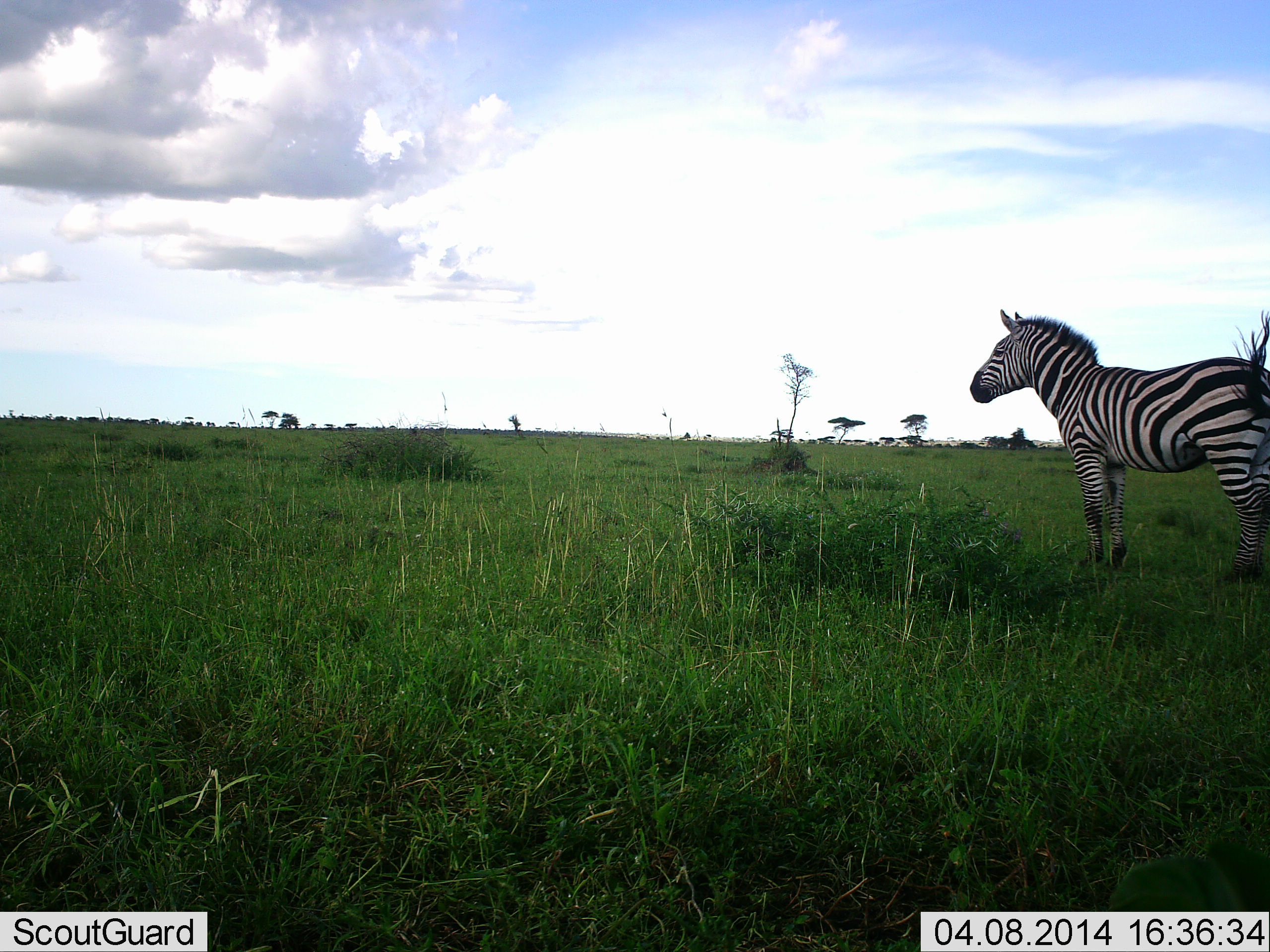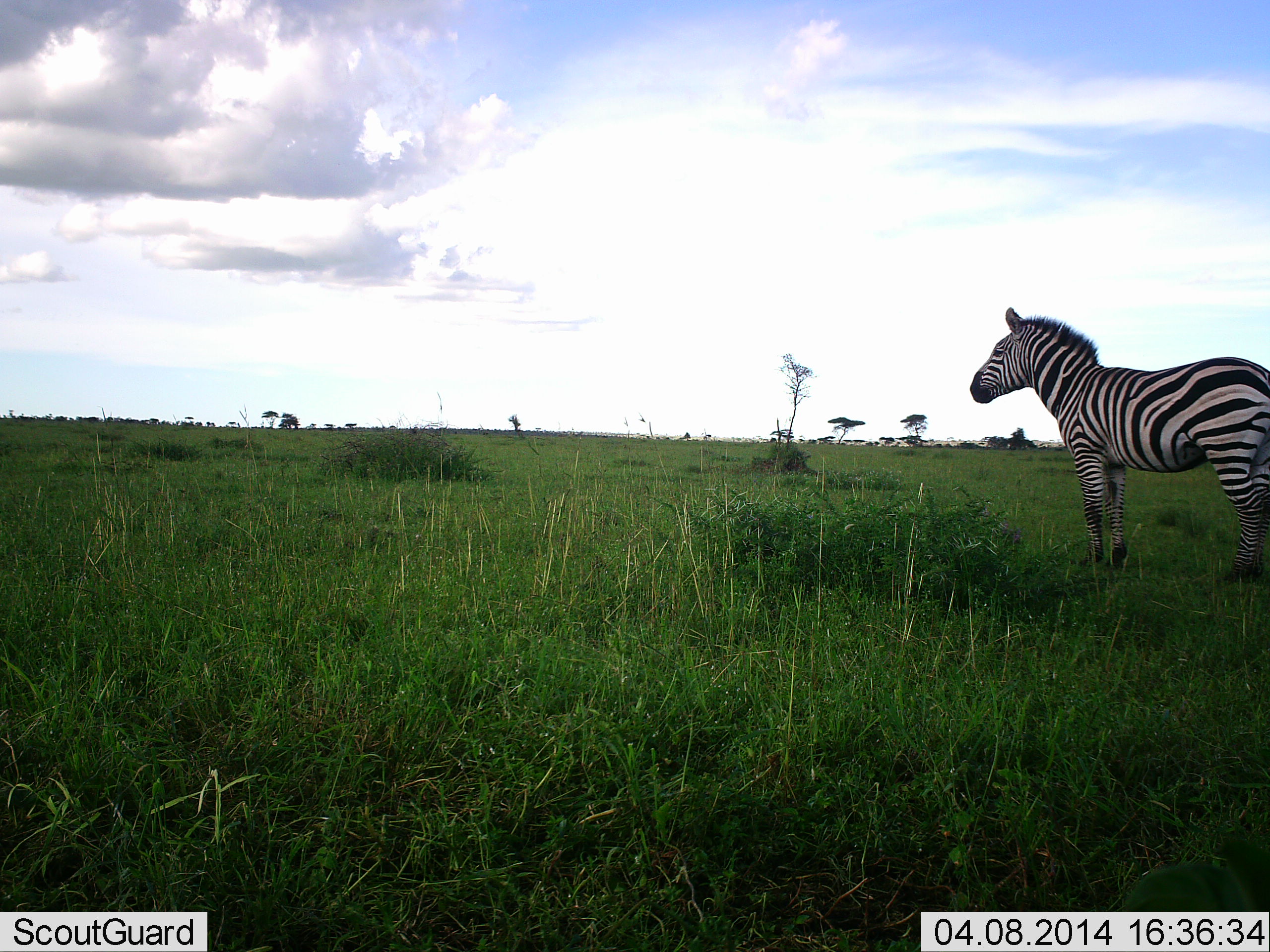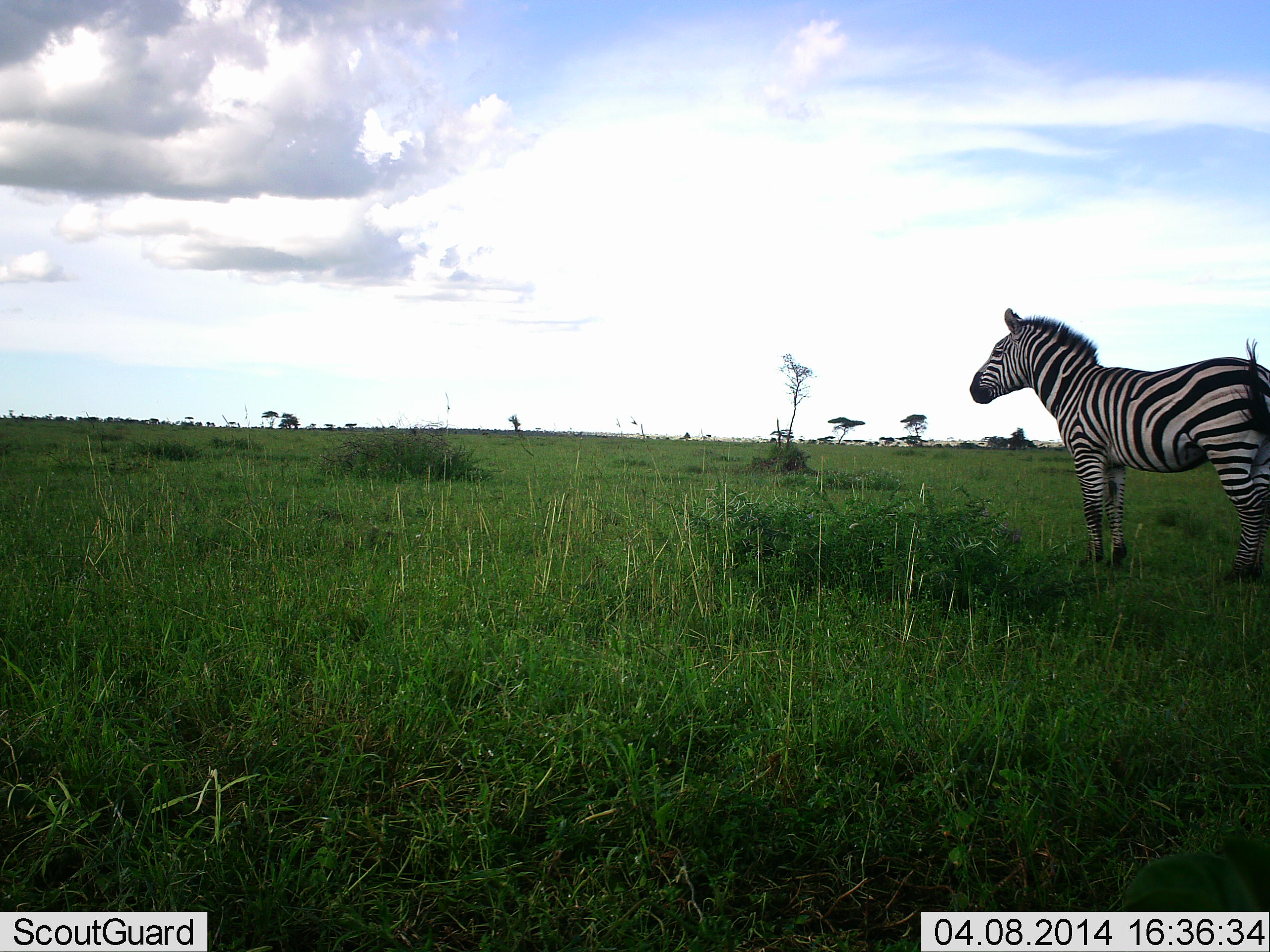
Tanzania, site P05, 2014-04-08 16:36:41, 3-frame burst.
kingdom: Animalia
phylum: Chordata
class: Mammalia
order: Perissodactyla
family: Equidae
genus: Equus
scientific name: Equus quagga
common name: plains zebra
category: zebra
Zebra (plains zebra) (Equus quagga), count 1. Behavior (volunteer vote fractions): standing 100%, resting 0%, moving 0%, interacting 0%. Young present (vote fraction): 0%. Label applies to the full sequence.